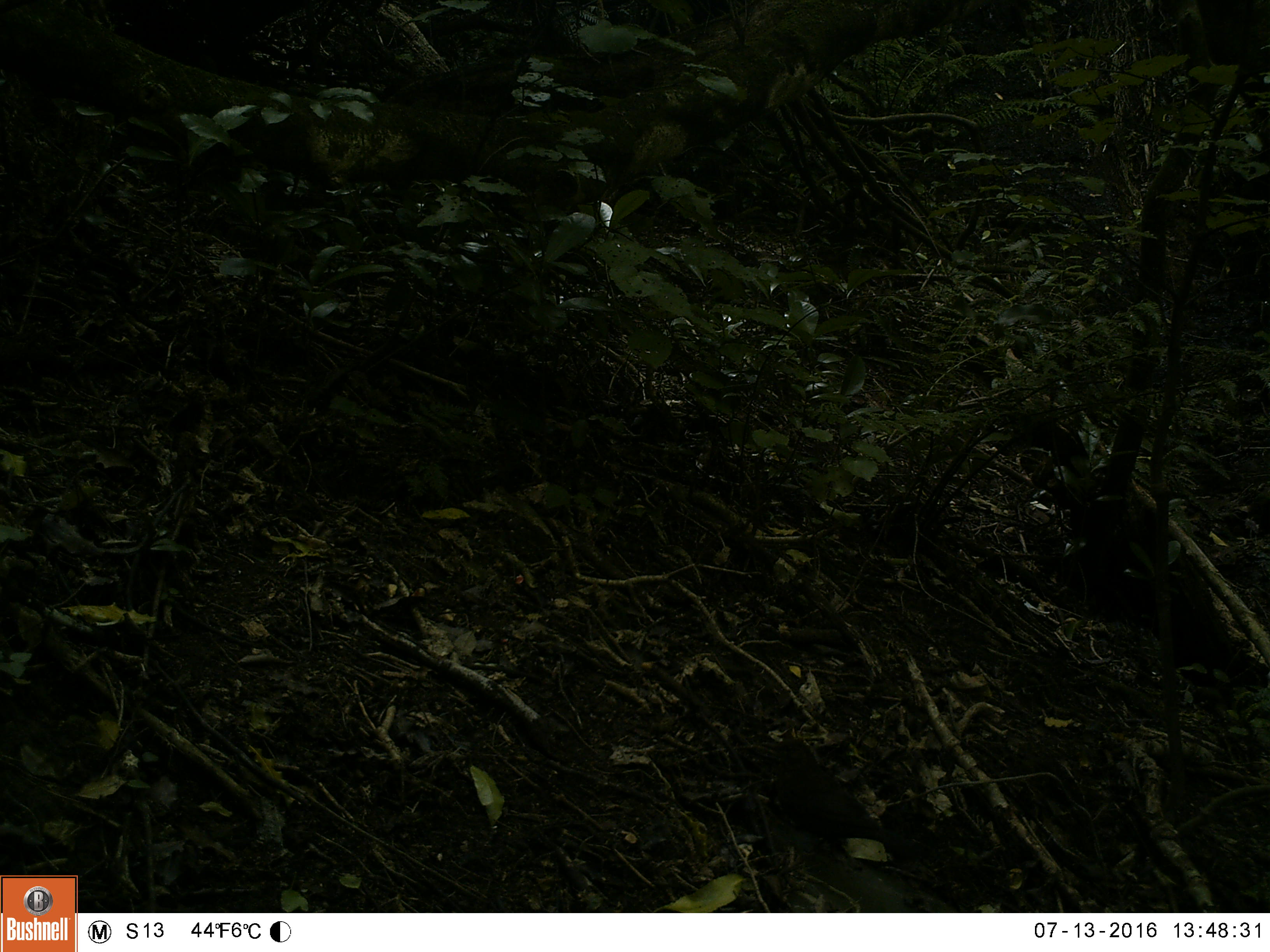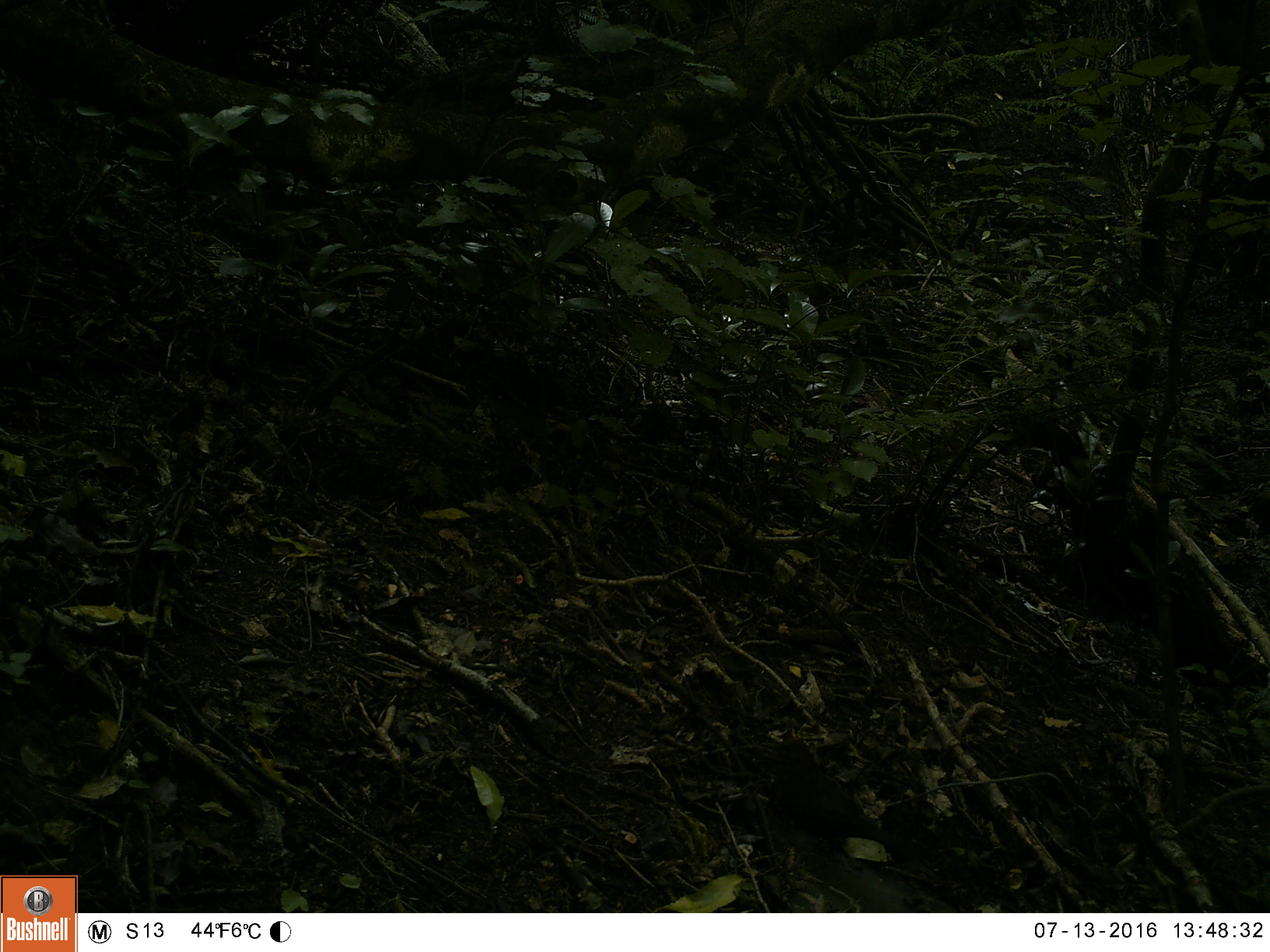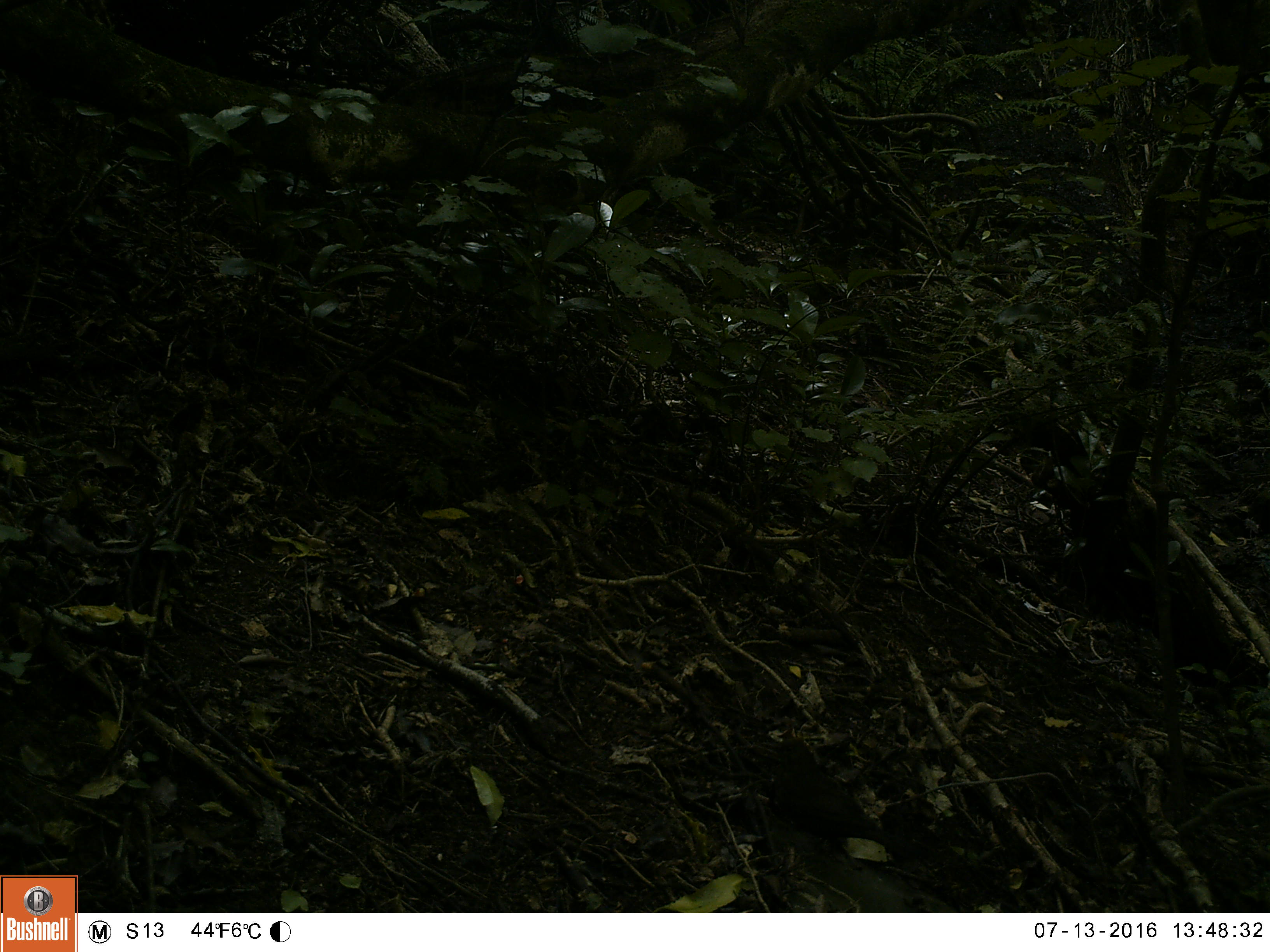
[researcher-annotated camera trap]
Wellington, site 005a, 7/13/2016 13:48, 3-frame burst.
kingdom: Animalia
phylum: Chordata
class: Aves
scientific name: Aves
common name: bird